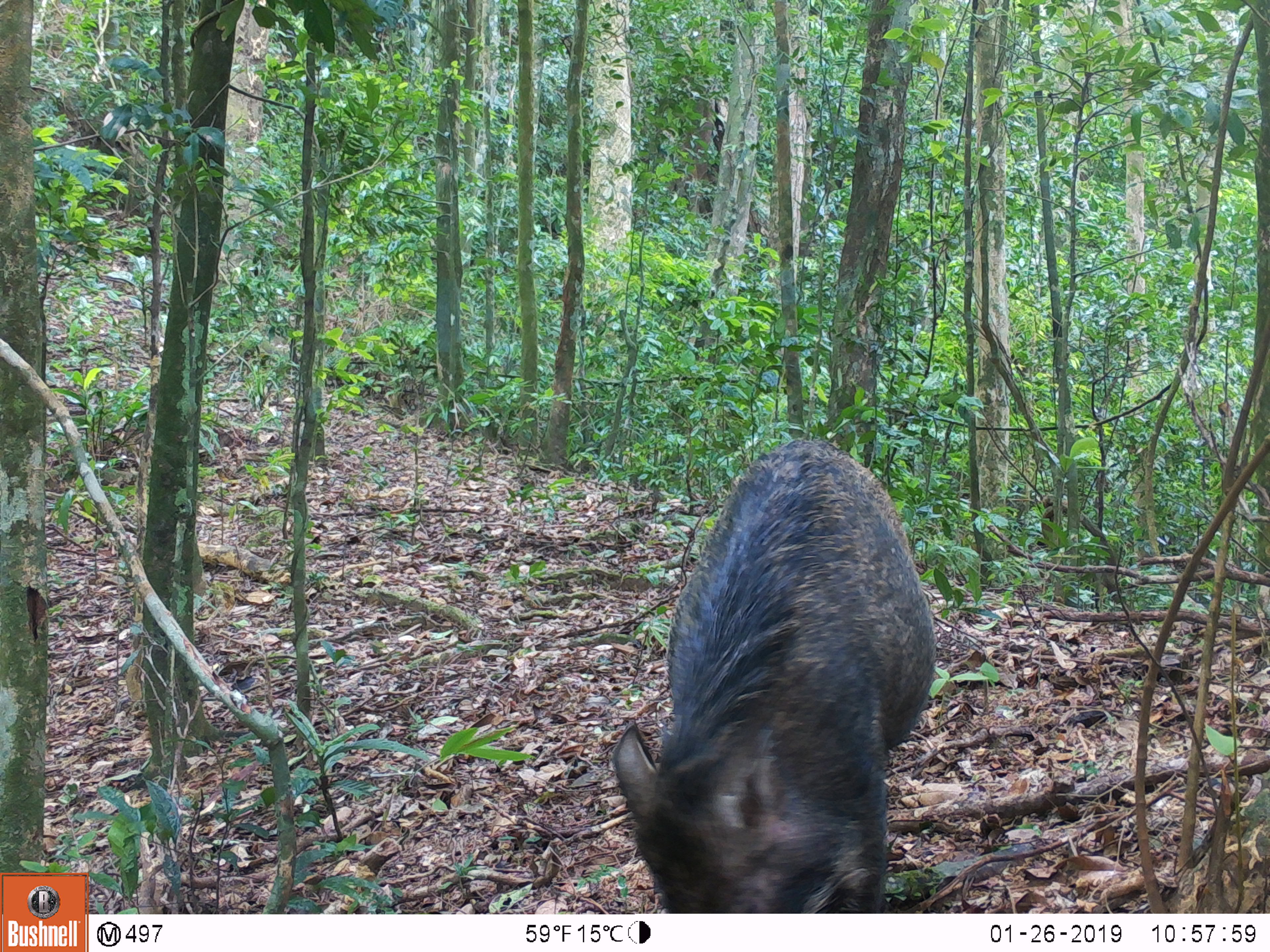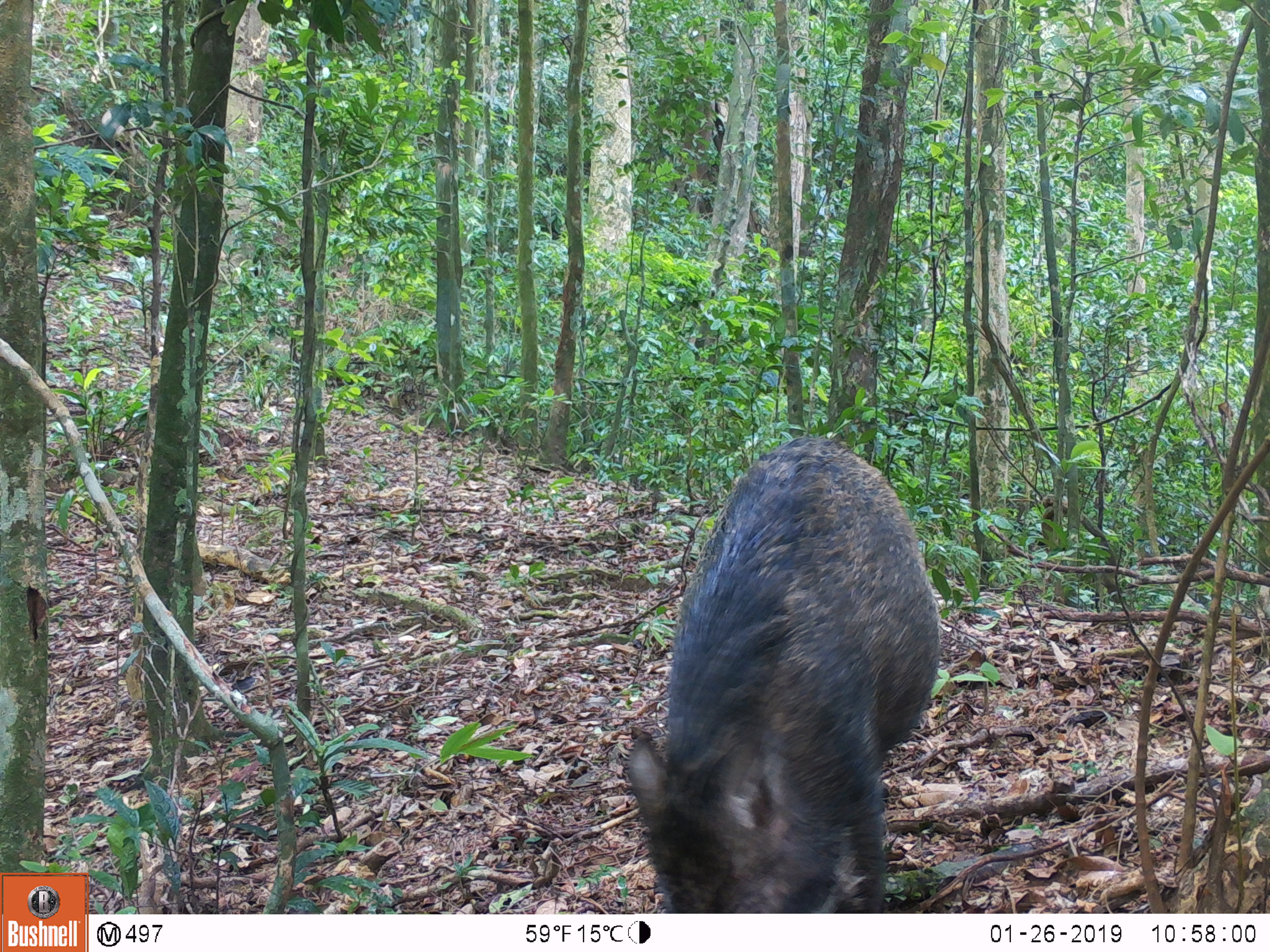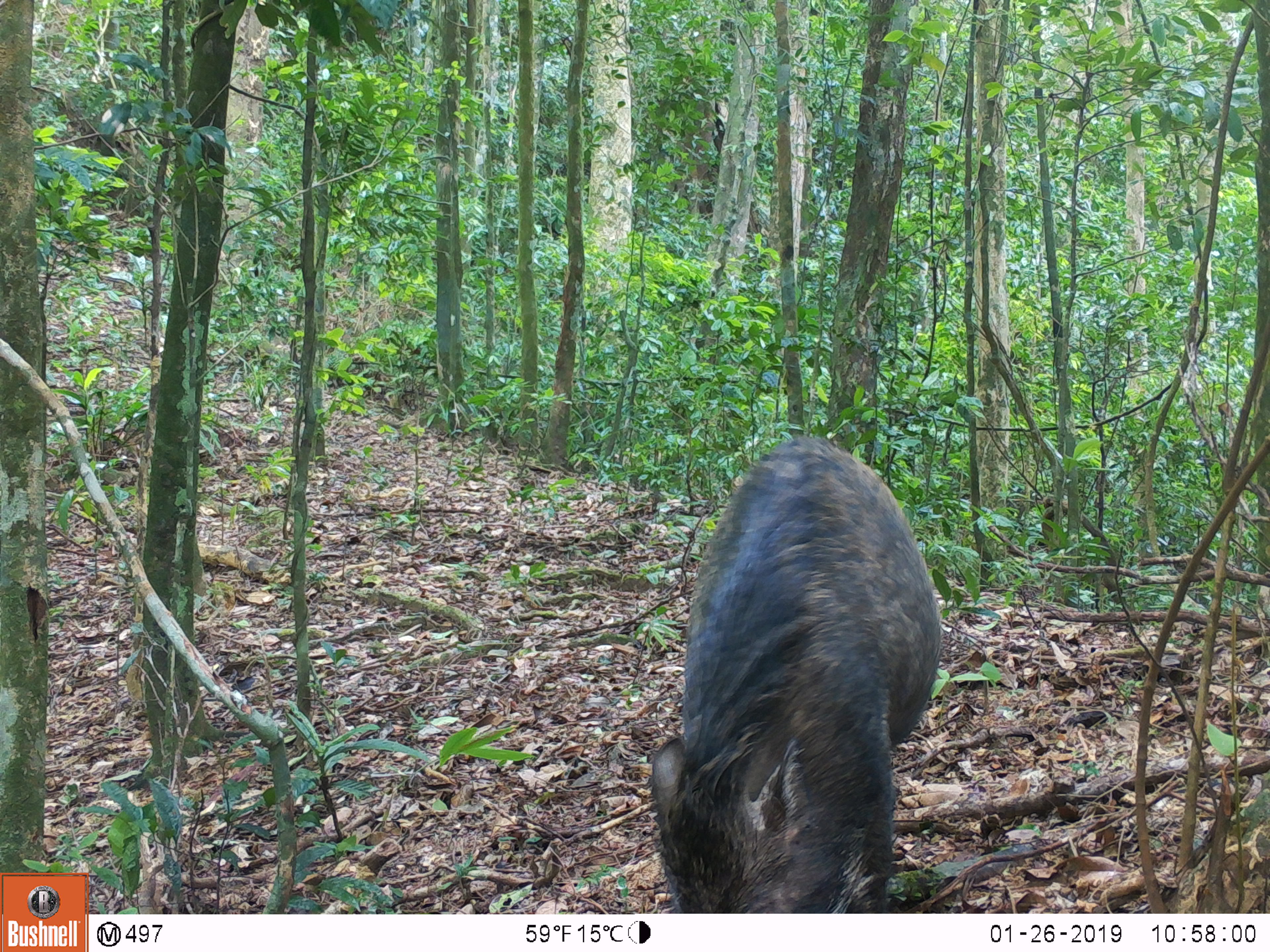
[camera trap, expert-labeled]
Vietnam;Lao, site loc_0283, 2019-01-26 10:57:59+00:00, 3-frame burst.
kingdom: Animalia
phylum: Chordata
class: Mammalia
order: Artiodactyla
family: Suidae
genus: Sus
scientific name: Sus scrofa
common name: eurasian wild pig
Eurasian wild pig (Sus scrofa). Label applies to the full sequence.